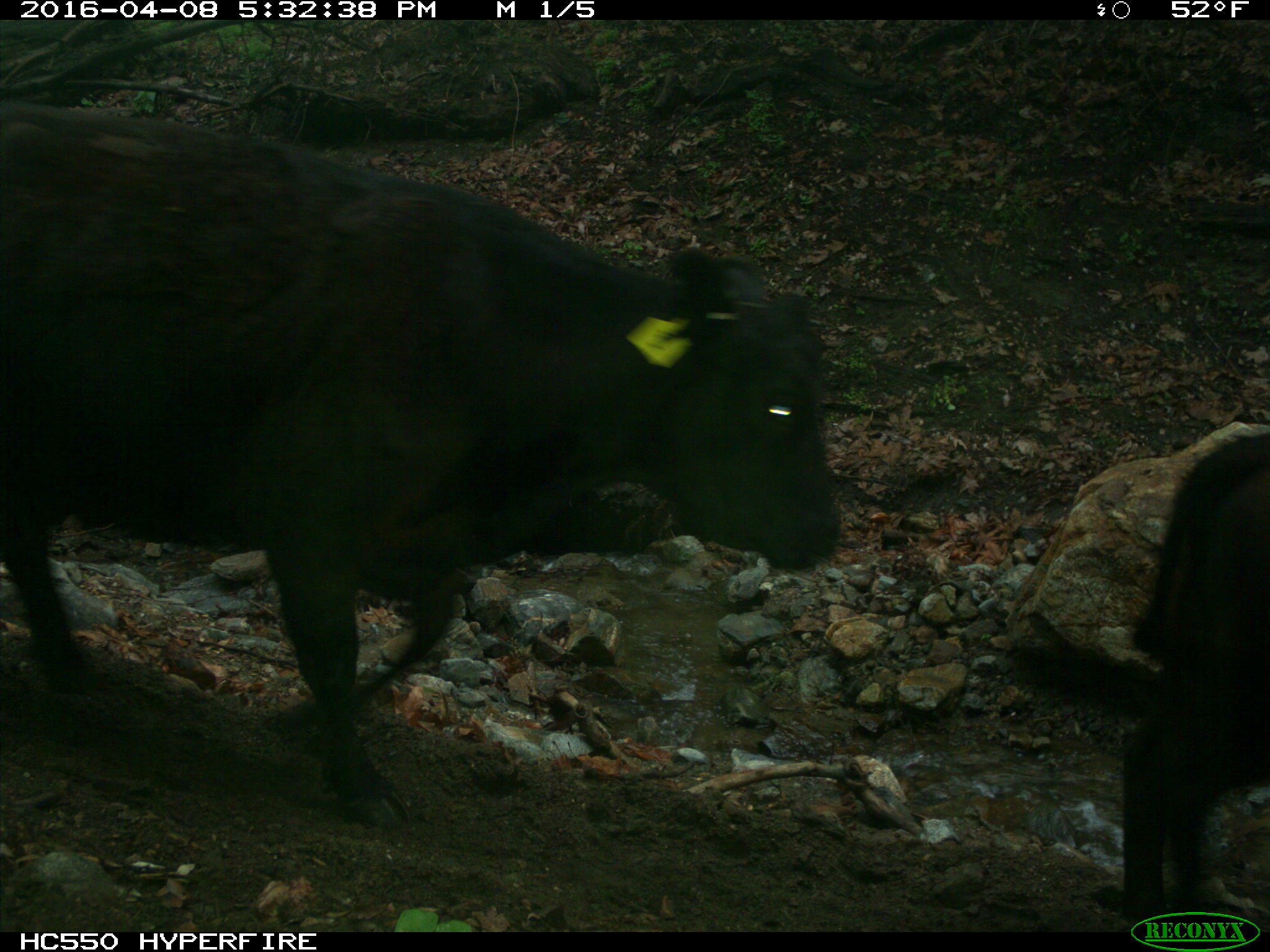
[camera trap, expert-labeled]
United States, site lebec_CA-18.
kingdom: Animalia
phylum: Chordata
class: Mammalia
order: Artiodactyla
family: Bovidae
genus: Bos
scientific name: Bos taurus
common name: domestic cow